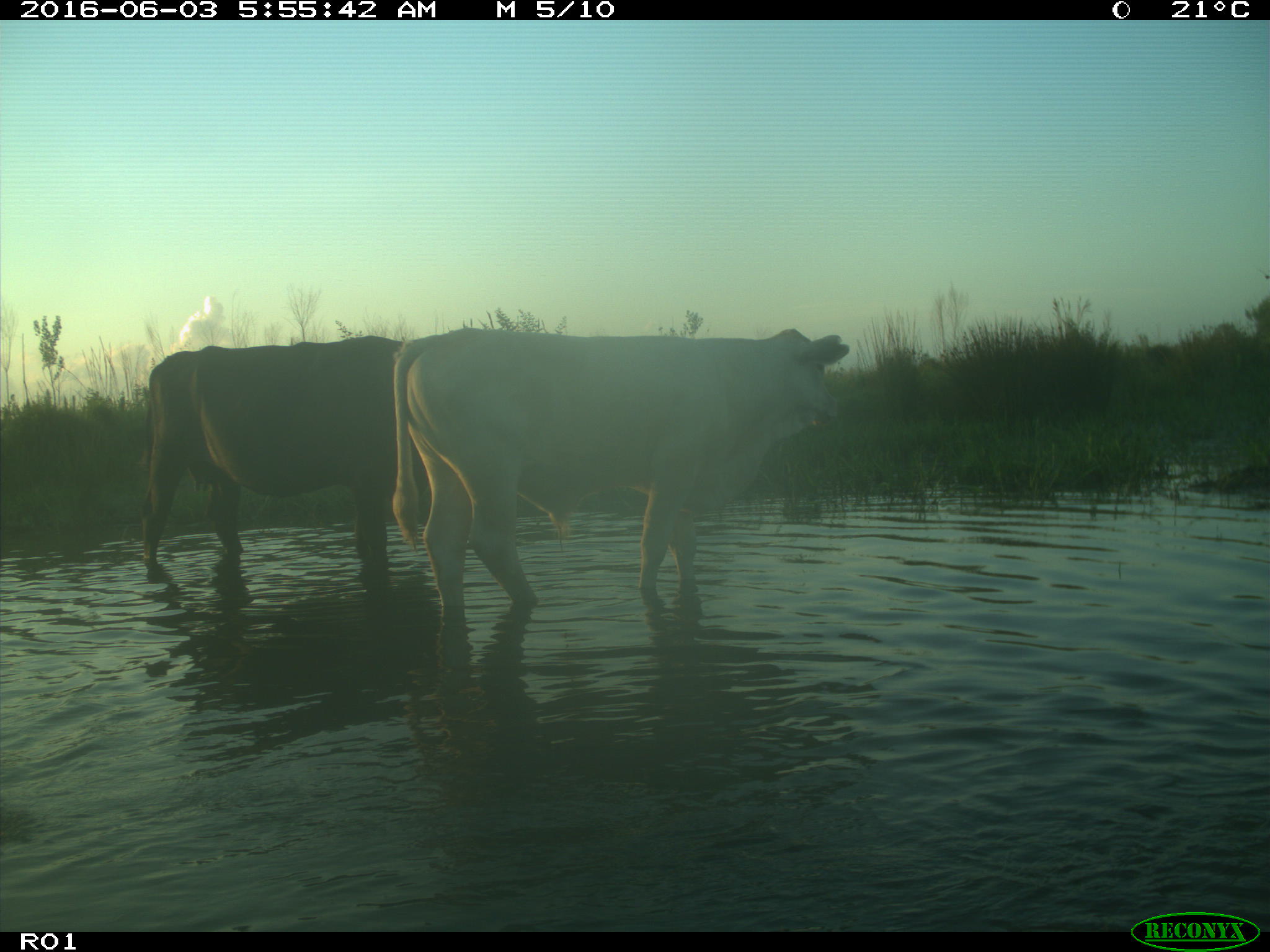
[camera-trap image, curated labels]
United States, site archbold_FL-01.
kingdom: Animalia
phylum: Chordata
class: Mammalia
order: Artiodactyla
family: Bovidae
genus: Bos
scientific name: Bos taurus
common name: domestic cow